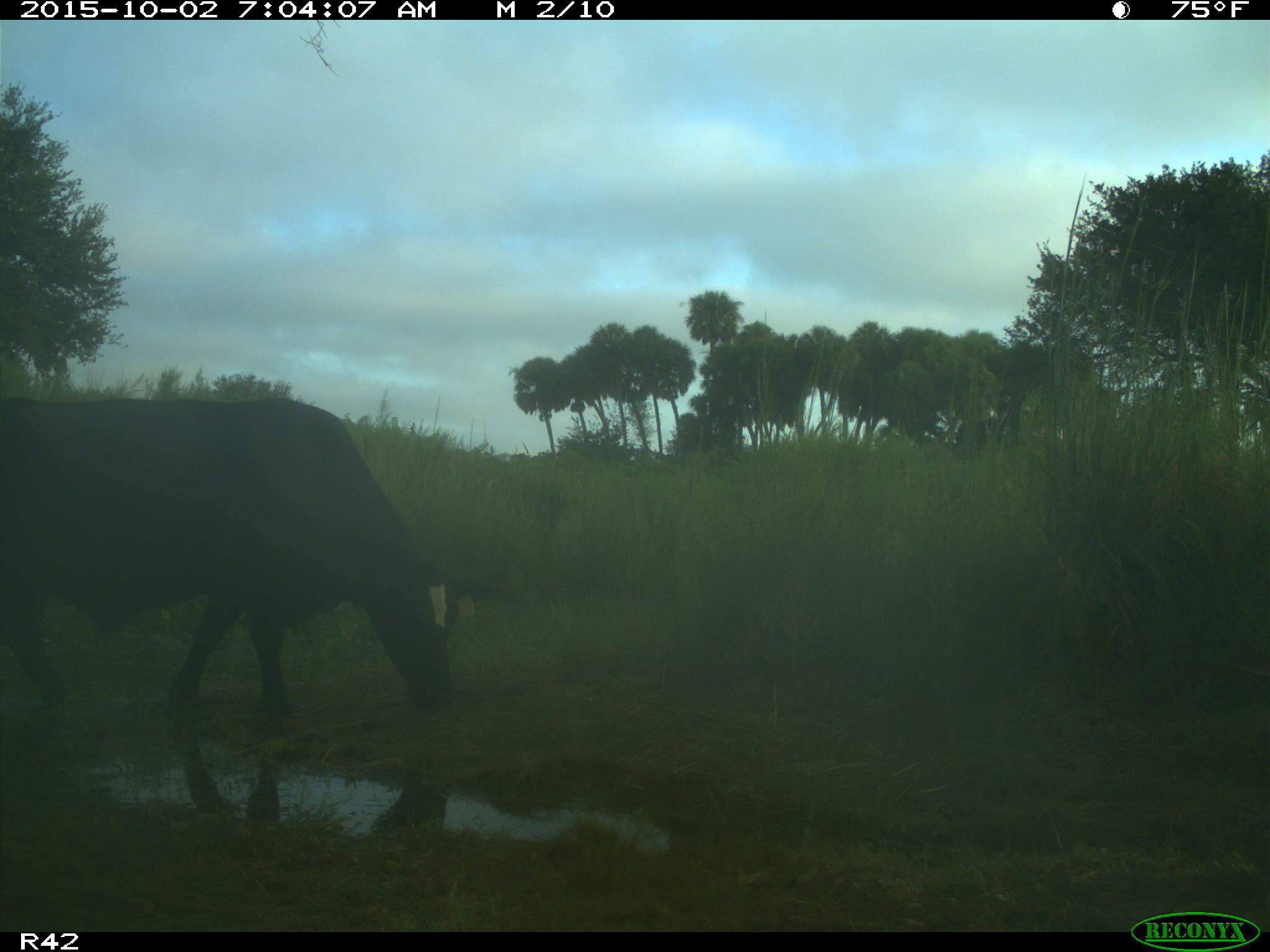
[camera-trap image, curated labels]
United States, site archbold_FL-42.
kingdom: Animalia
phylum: Chordata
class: Mammalia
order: Artiodactyla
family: Bovidae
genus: Bos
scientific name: Bos taurus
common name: domestic cow